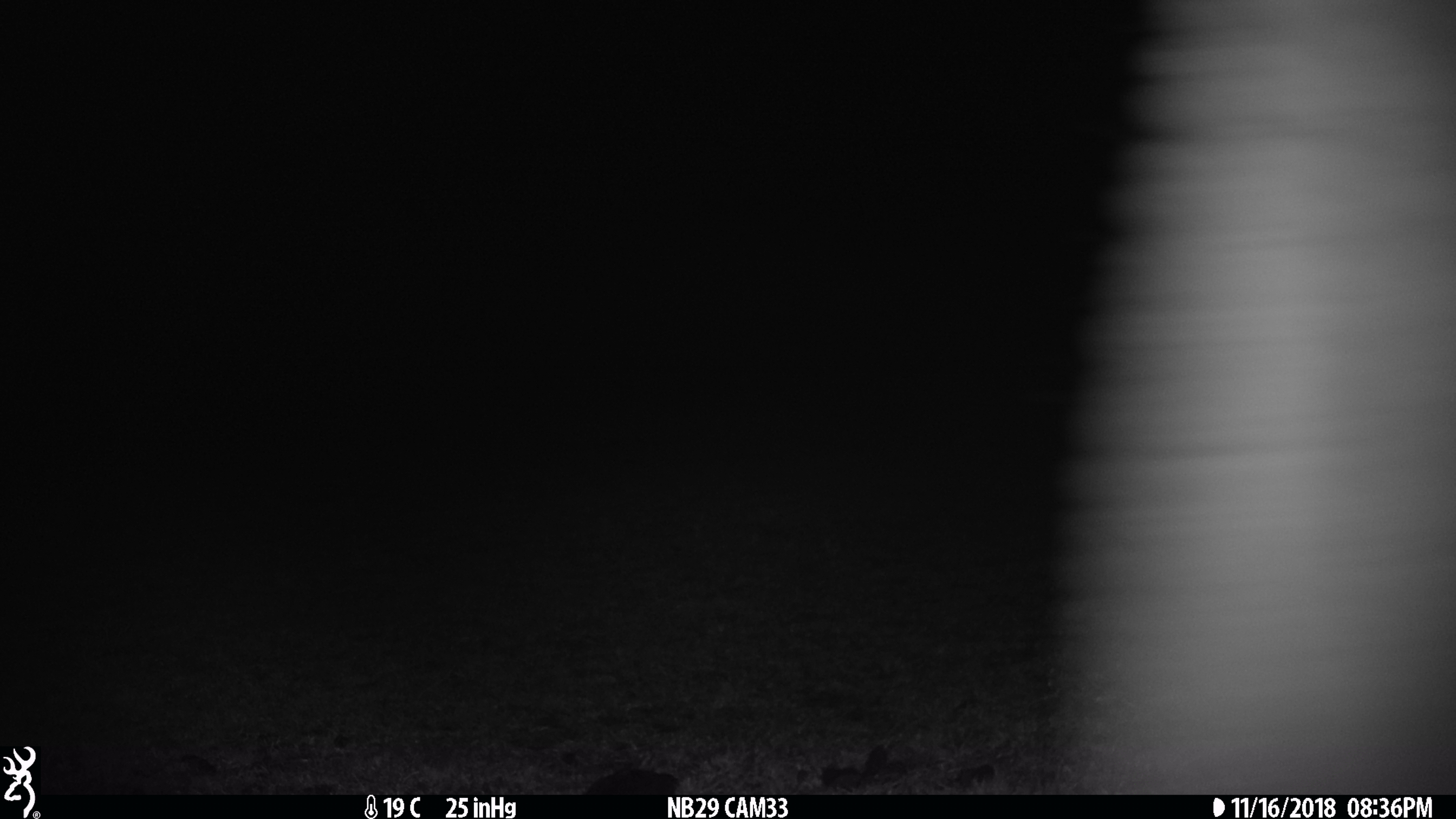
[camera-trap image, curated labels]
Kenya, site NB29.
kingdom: Animalia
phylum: Chordata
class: Mammalia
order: Proboscidea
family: Elephantidae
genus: Loxodonta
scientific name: Loxodonta africana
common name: elephant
Elephant (Loxodonta africana).